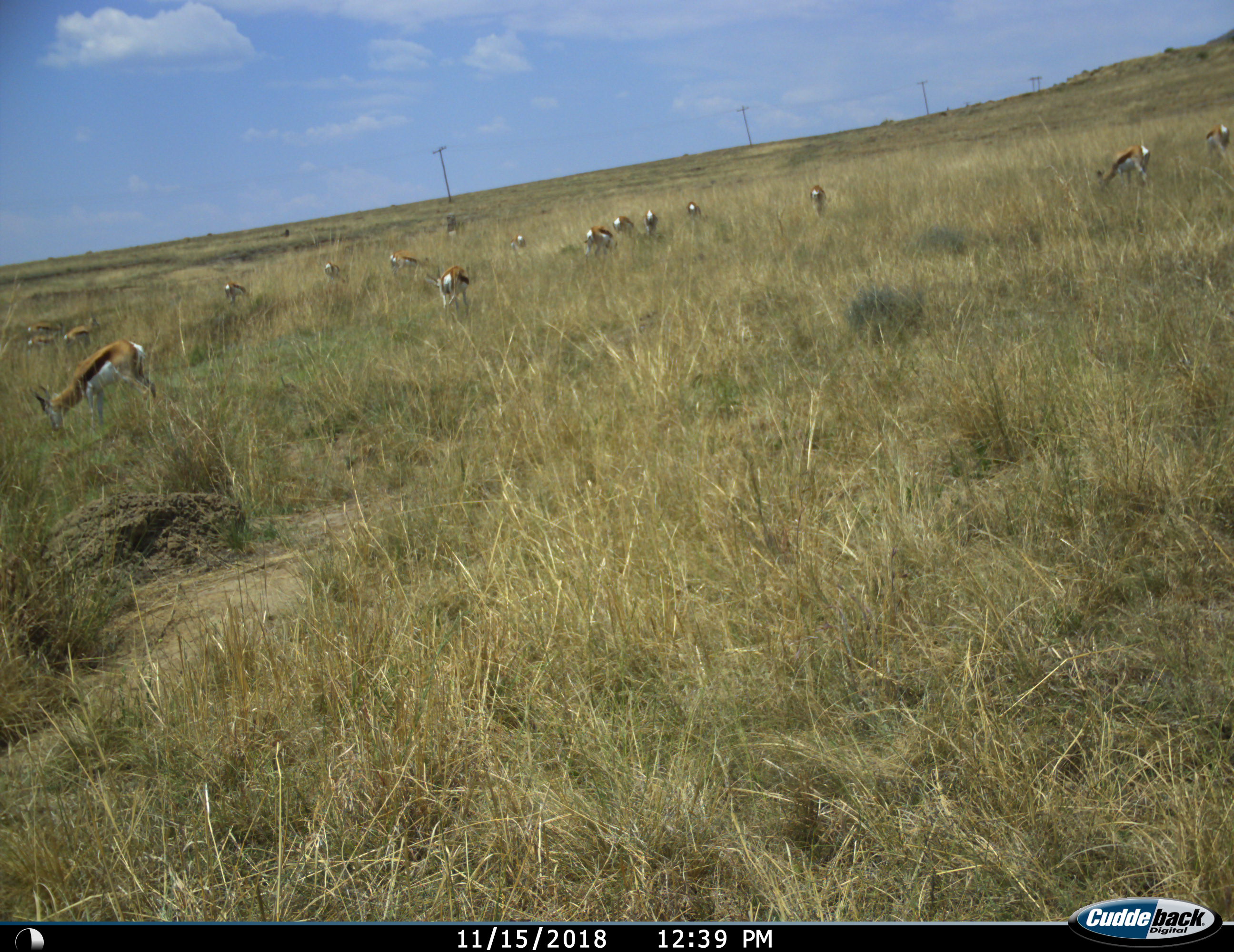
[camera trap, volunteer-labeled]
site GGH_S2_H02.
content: unidentified animal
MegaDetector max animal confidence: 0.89